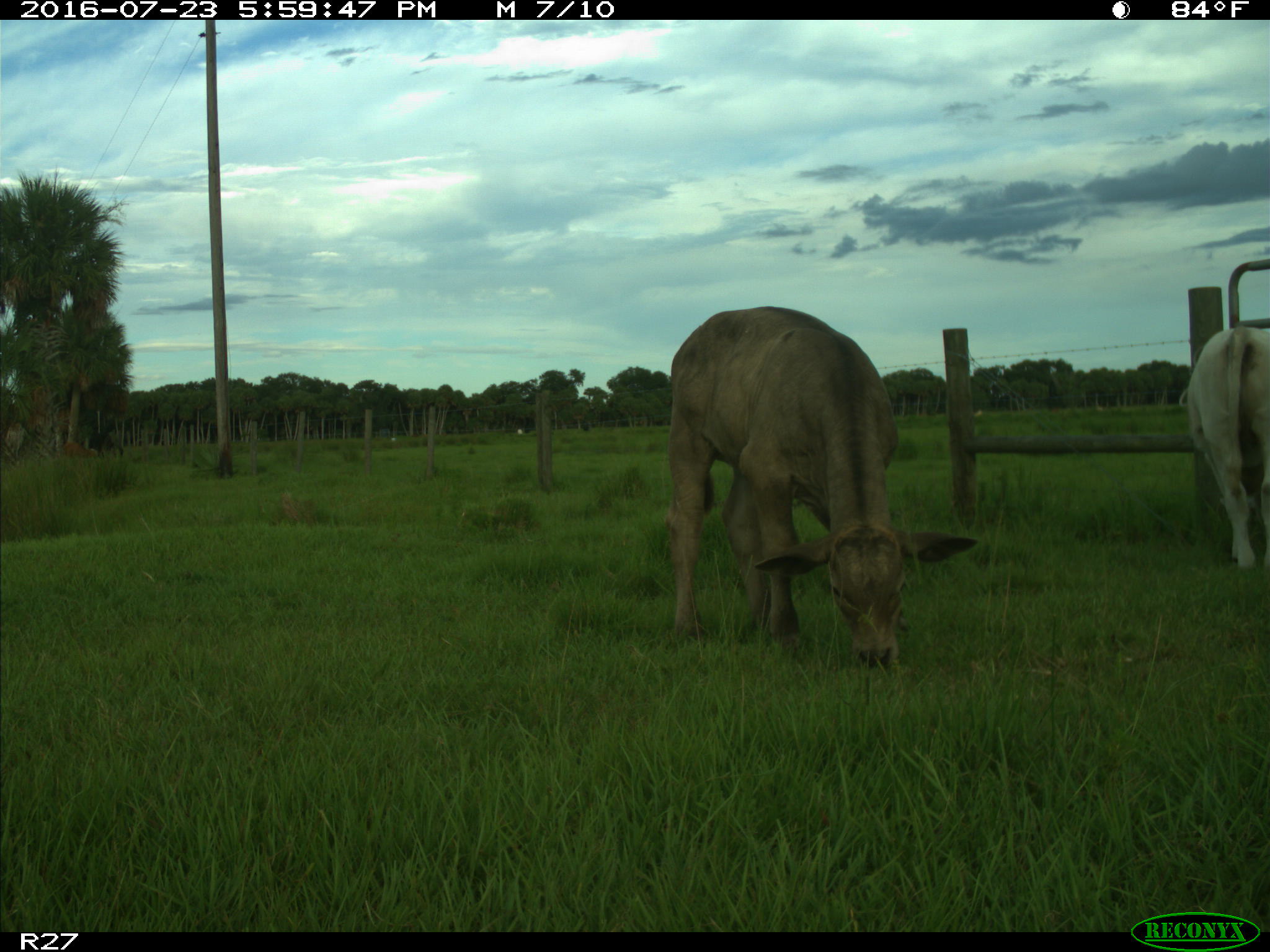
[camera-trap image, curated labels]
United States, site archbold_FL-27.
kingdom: Animalia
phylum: Chordata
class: Mammalia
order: Artiodactyla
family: Bovidae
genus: Bos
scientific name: Bos taurus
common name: domestic cow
Bos taurus (domestic cow).